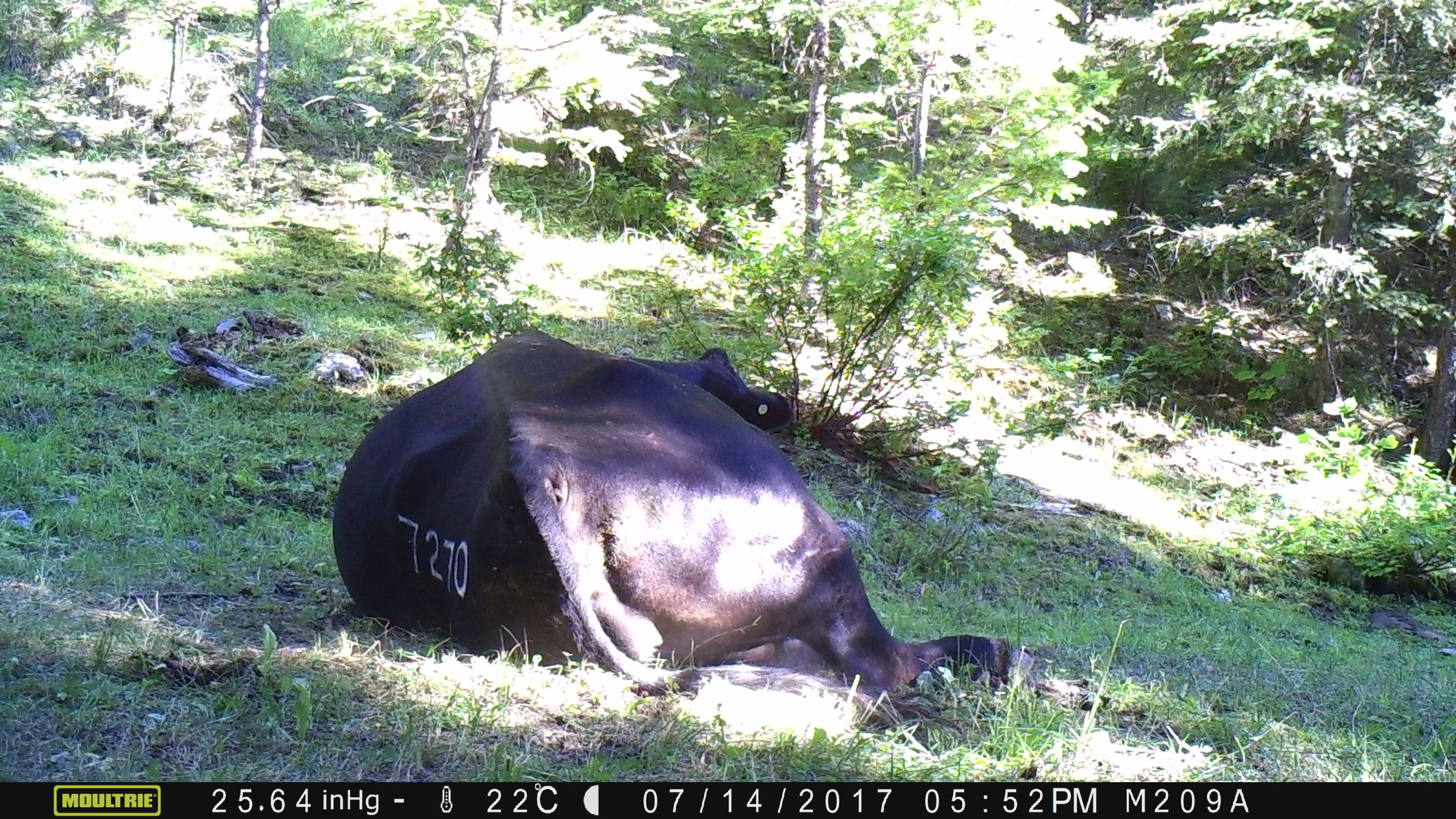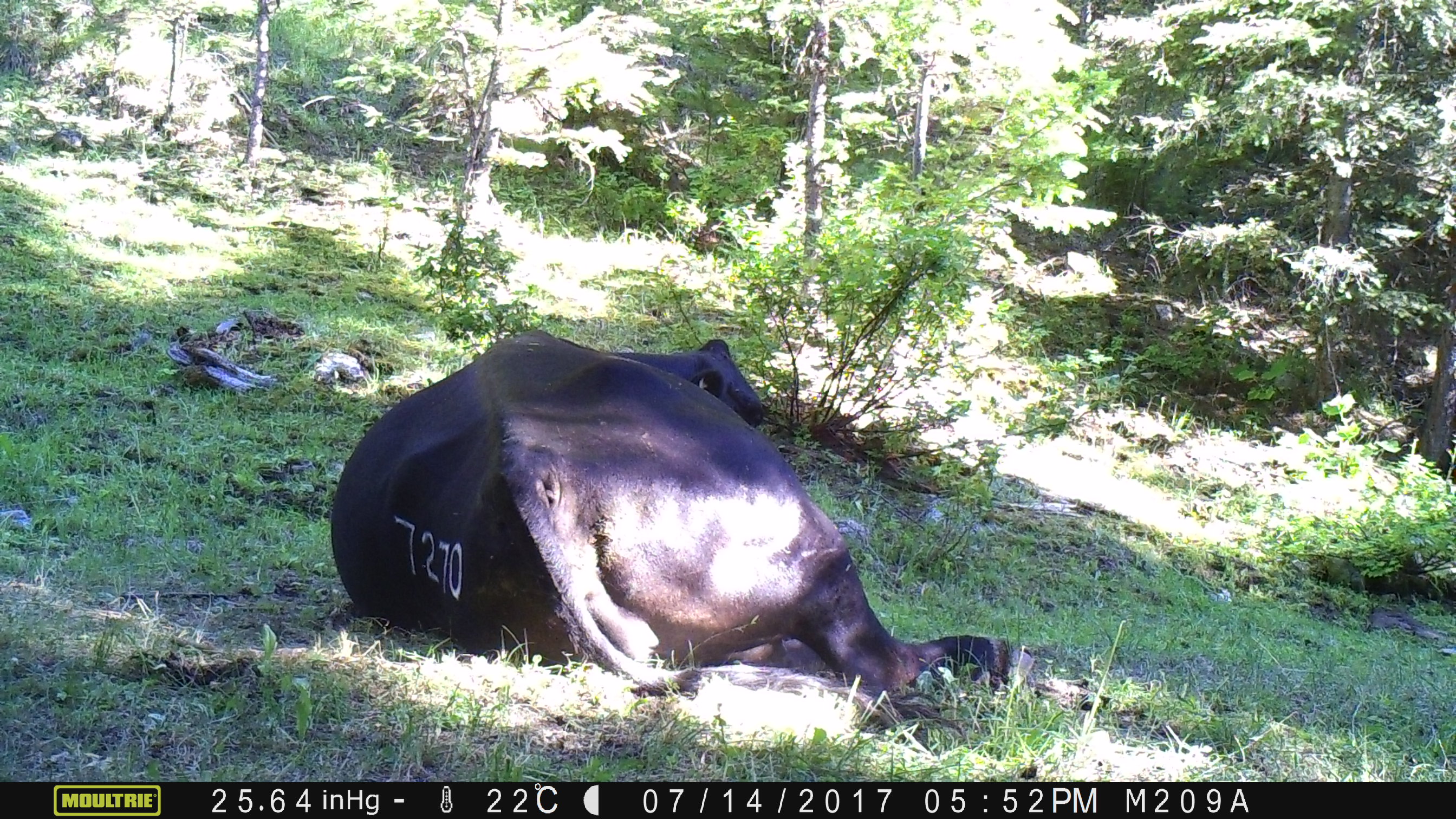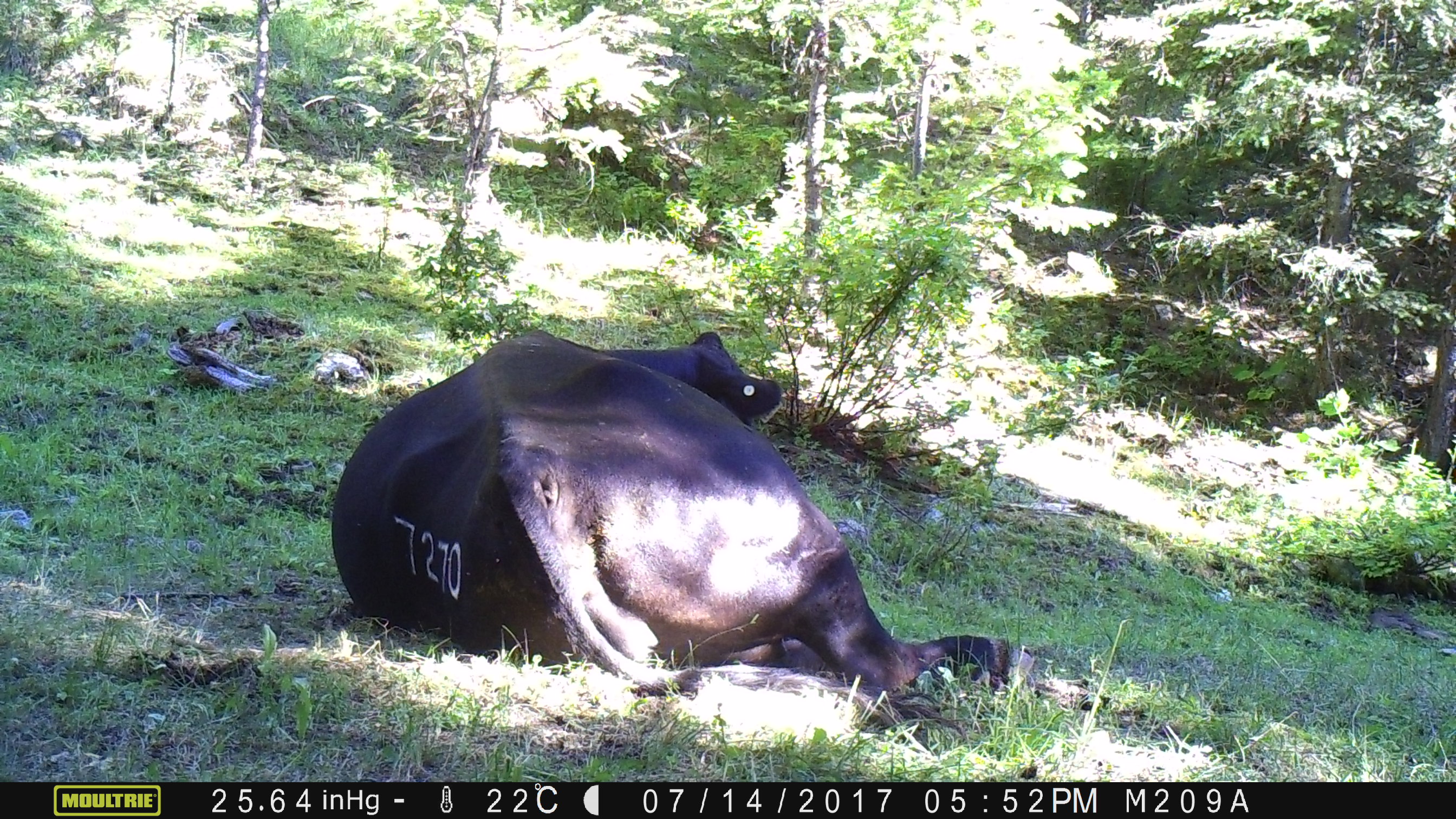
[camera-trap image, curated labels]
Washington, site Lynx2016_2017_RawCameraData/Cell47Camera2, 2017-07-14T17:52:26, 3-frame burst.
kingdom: Animalia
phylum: Chordata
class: Mammalia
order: Artiodactyla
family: Bovidae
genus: Bos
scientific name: Bos taurus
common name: domestic cattle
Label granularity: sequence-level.